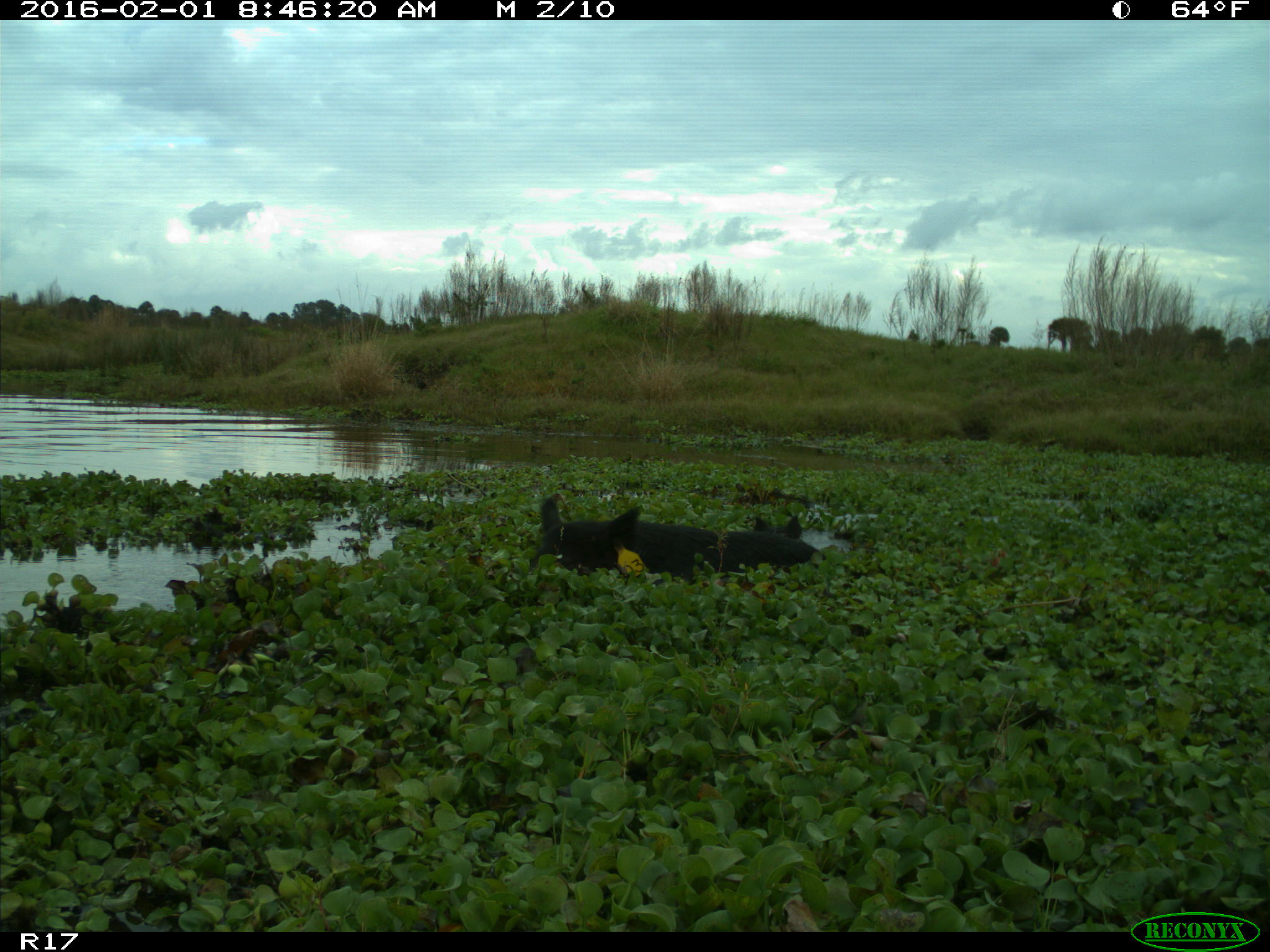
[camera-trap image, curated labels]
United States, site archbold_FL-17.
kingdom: Animalia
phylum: Chordata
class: Mammalia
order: Artiodactyla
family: Suidae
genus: Sus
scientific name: Sus scrofa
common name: wild boar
Sus scrofa (wild boar).